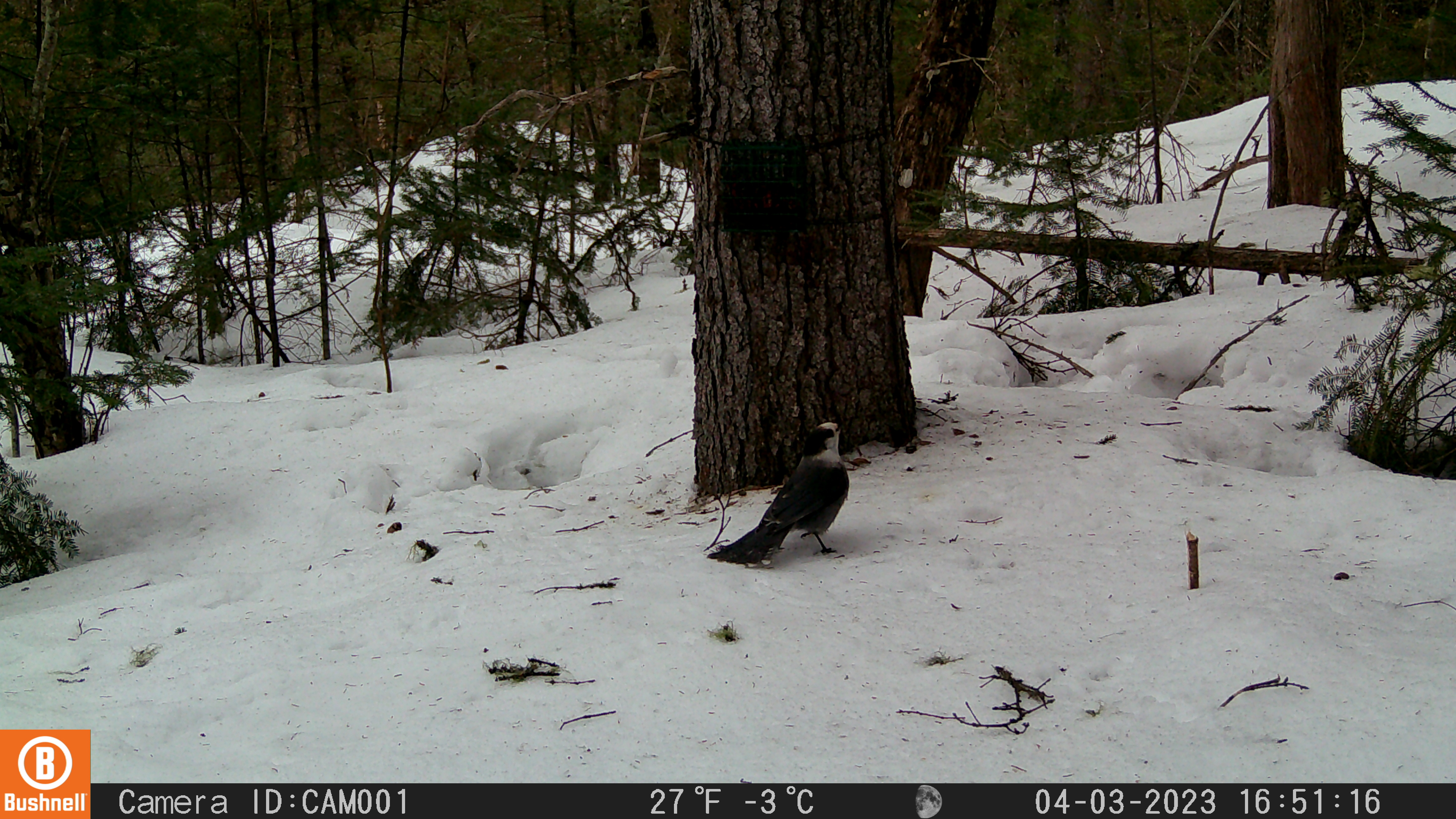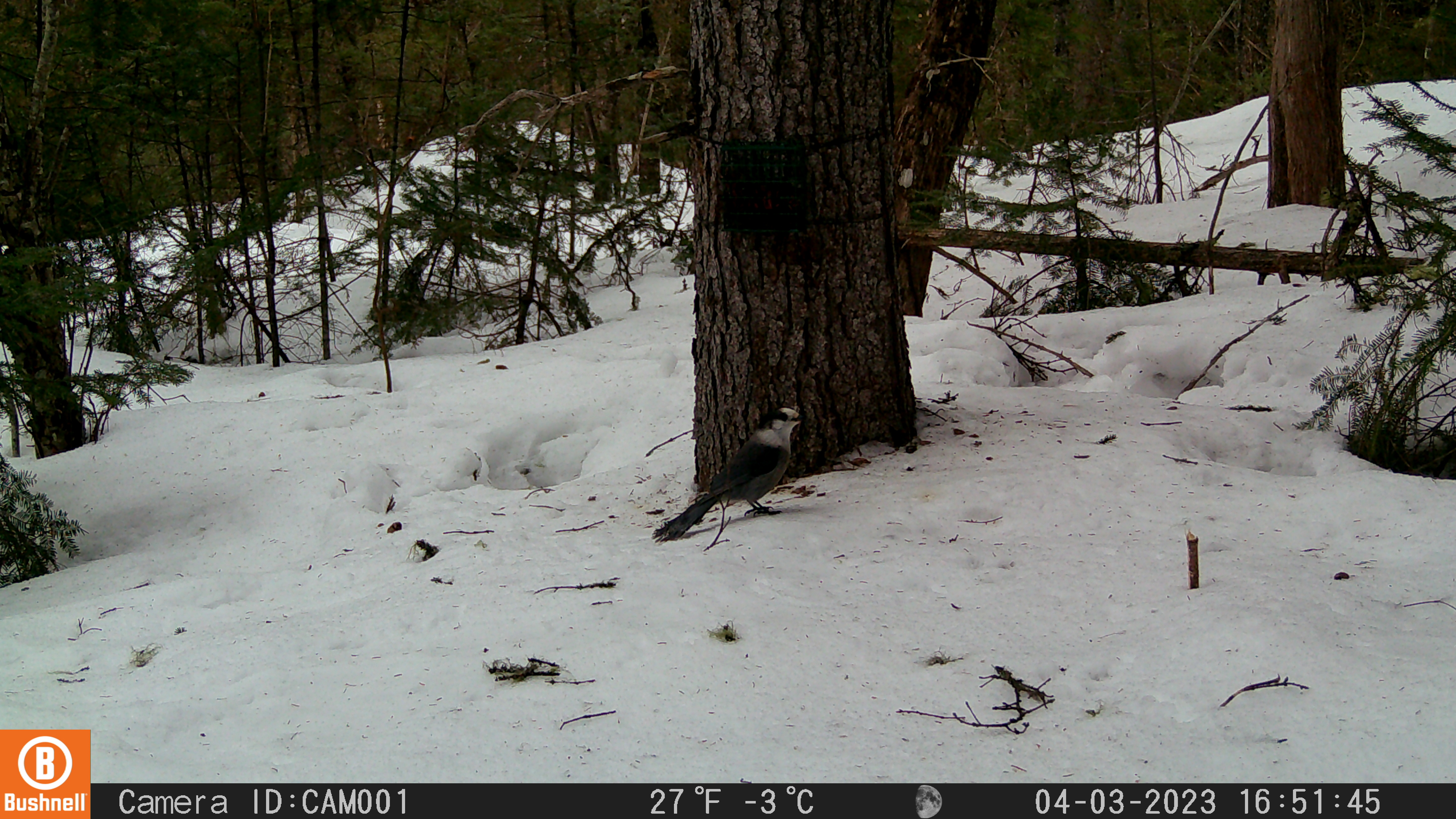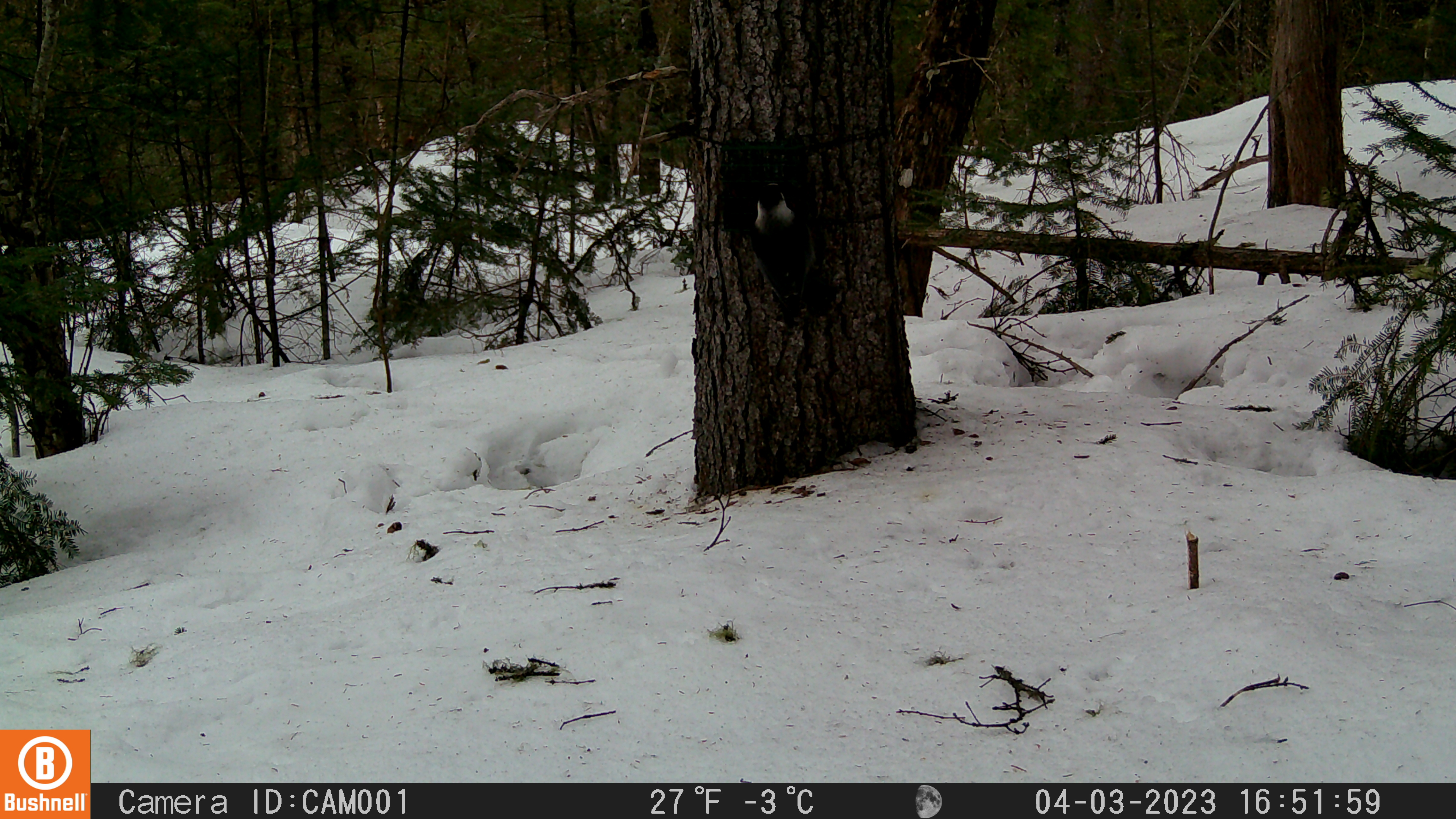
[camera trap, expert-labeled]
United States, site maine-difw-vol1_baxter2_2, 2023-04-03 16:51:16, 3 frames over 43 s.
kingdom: Animalia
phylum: Chordata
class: Aves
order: Passeriformes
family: Corvidae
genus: Perisoreus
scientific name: Perisoreus canadensis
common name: canada jay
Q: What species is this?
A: Canada jay (Perisoreus canadensis).